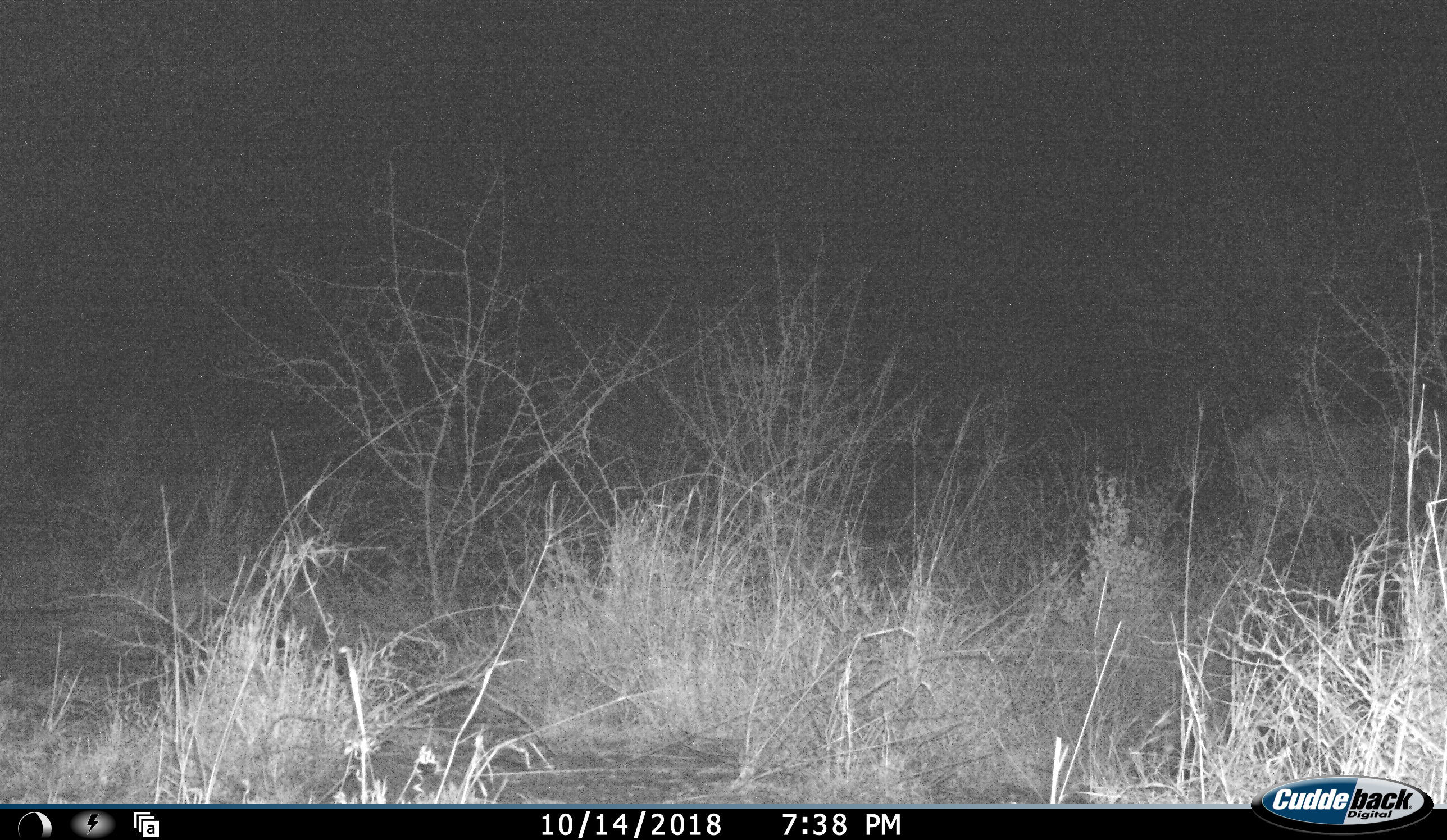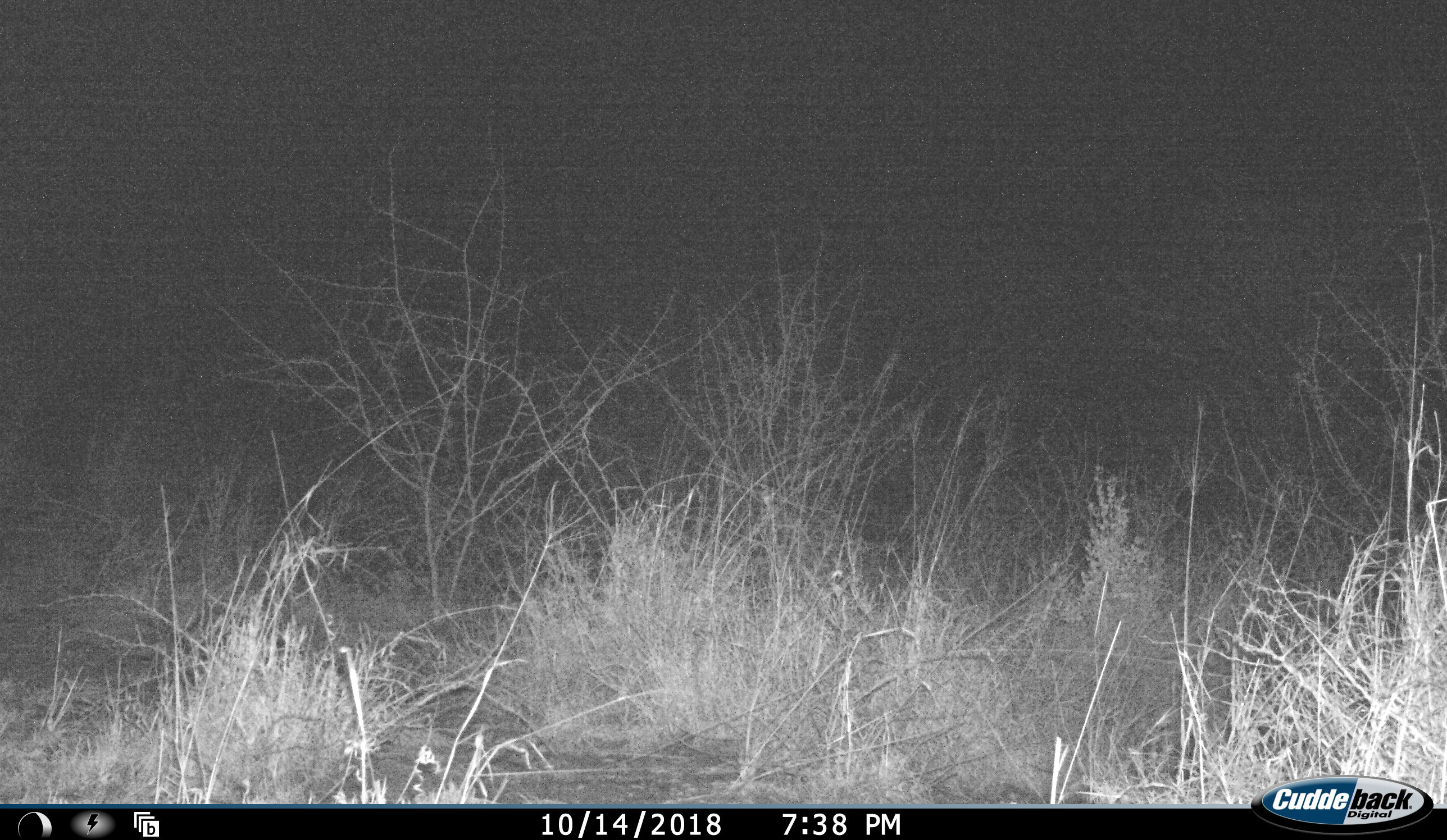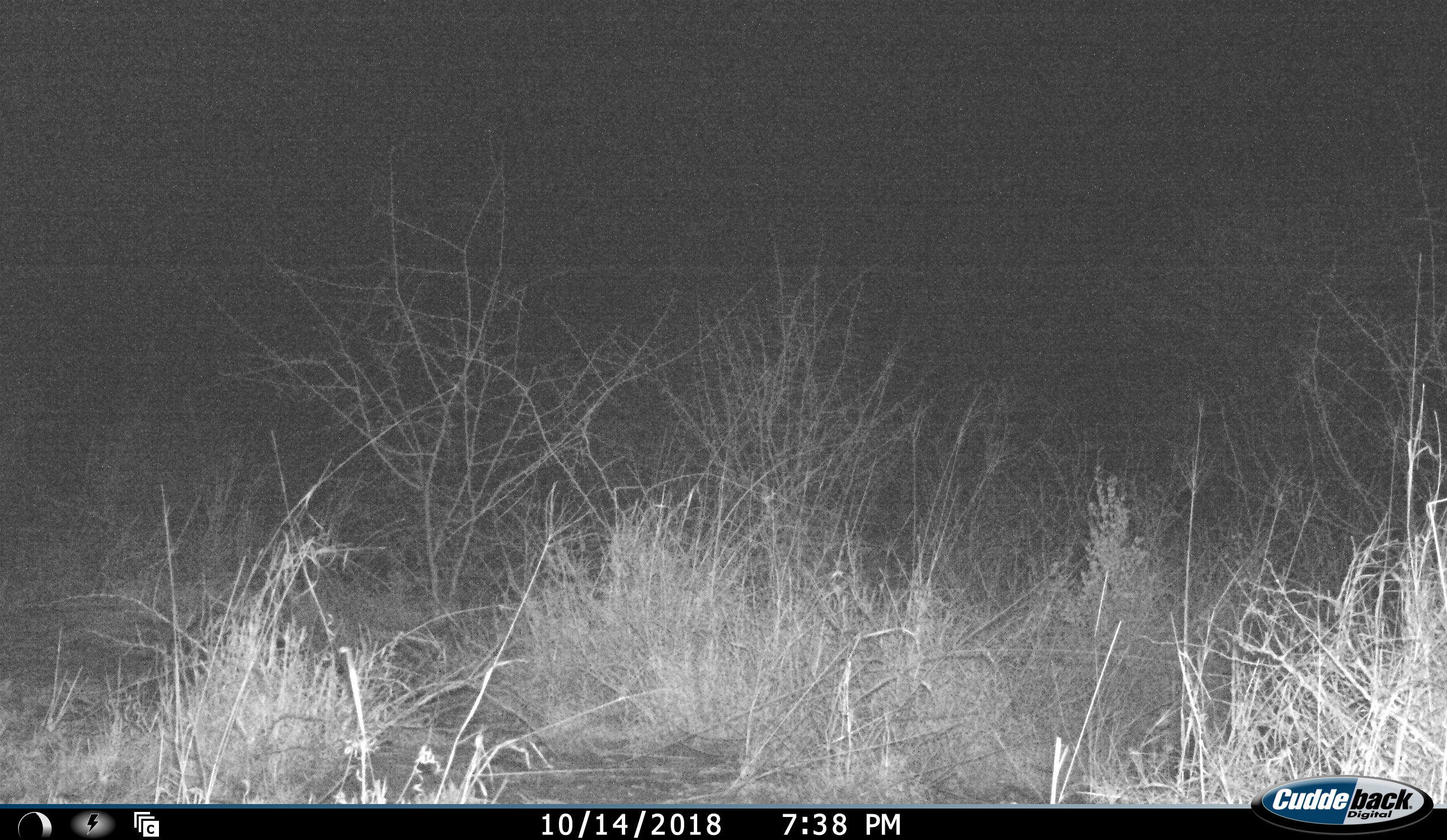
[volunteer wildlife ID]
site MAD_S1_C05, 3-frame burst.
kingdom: Animalia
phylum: Chordata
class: Mammalia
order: Carnivora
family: Felidae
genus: Panthera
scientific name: Panthera leo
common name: lion female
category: lionfemale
Lionfemale (lion female) (Panthera leo), count 1. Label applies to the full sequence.